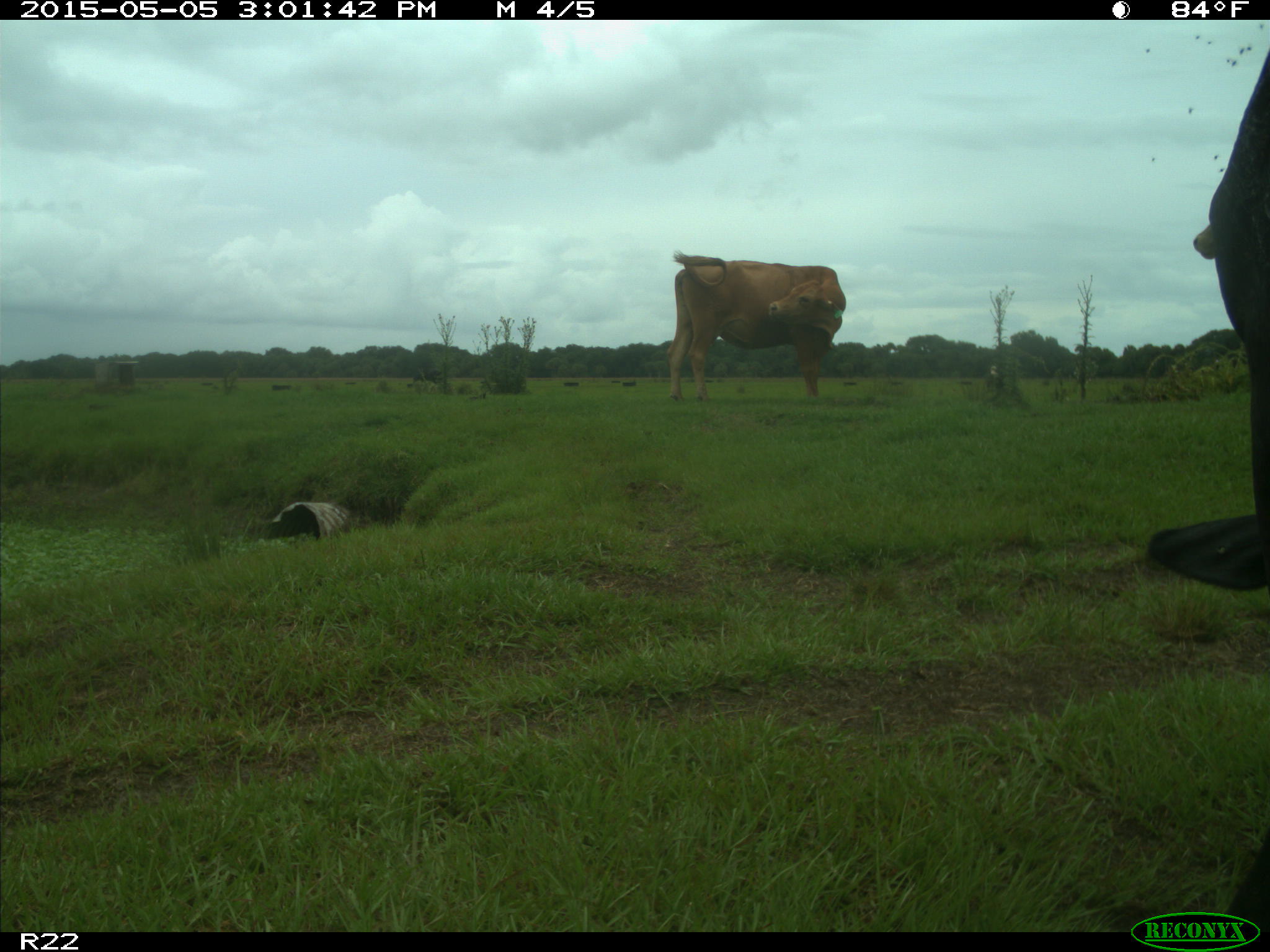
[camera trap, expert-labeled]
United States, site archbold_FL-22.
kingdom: Animalia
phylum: Chordata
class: Mammalia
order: Artiodactyla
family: Bovidae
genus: Bos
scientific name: Bos taurus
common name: domestic cow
Bos taurus (domestic cow).